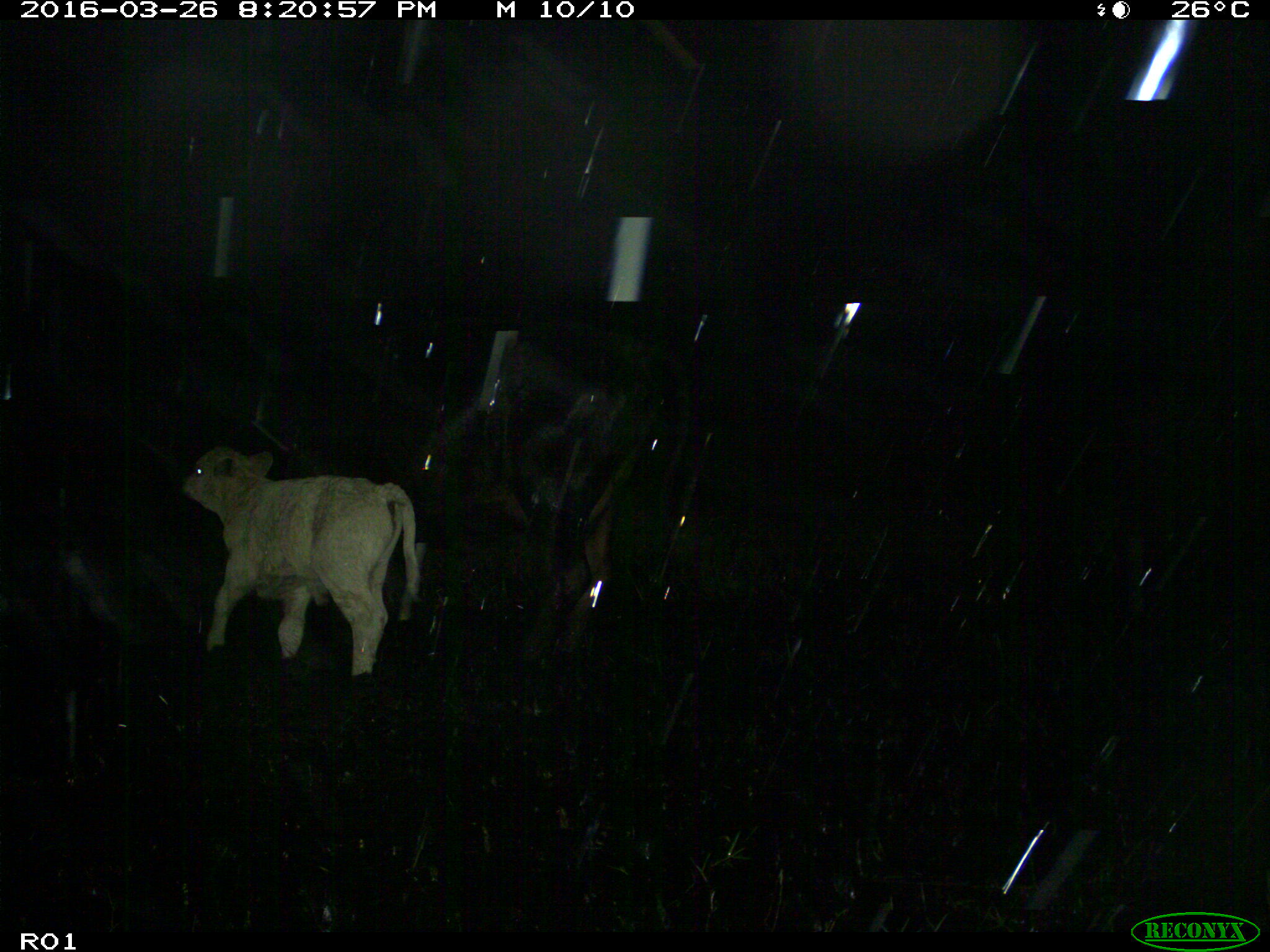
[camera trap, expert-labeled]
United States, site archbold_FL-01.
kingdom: Animalia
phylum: Chordata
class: Mammalia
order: Artiodactyla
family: Bovidae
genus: Bos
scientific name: Bos taurus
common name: domestic cow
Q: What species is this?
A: Bos taurus (domestic cow).